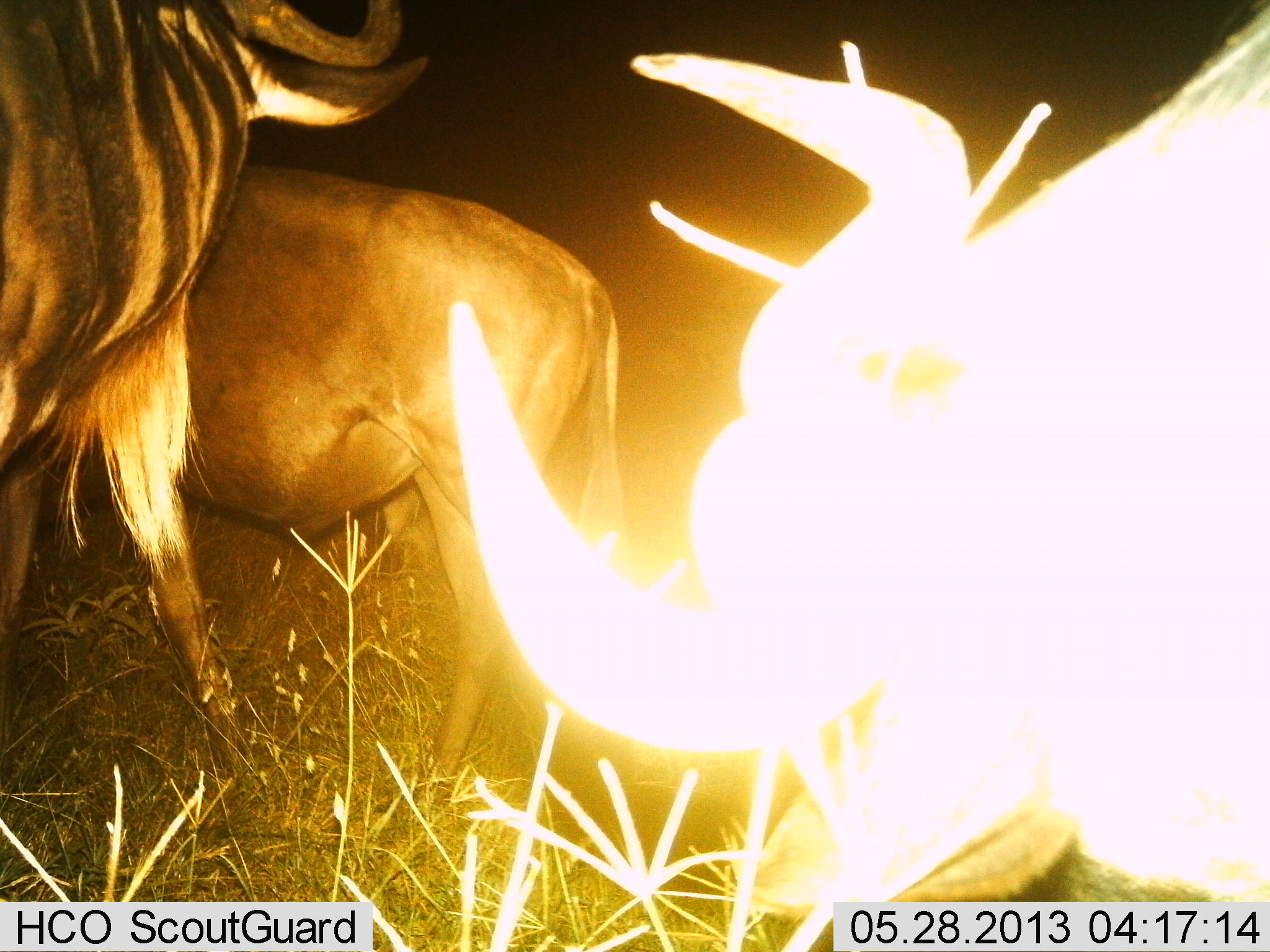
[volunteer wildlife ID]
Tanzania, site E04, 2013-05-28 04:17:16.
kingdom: Animalia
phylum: Chordata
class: Mammalia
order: Artiodactyla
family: Bovidae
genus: Connochaetes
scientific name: Connochaetes taurinus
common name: blue wildebeest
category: wildebeest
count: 3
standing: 73%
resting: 5%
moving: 23%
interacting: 14%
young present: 0%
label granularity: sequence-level